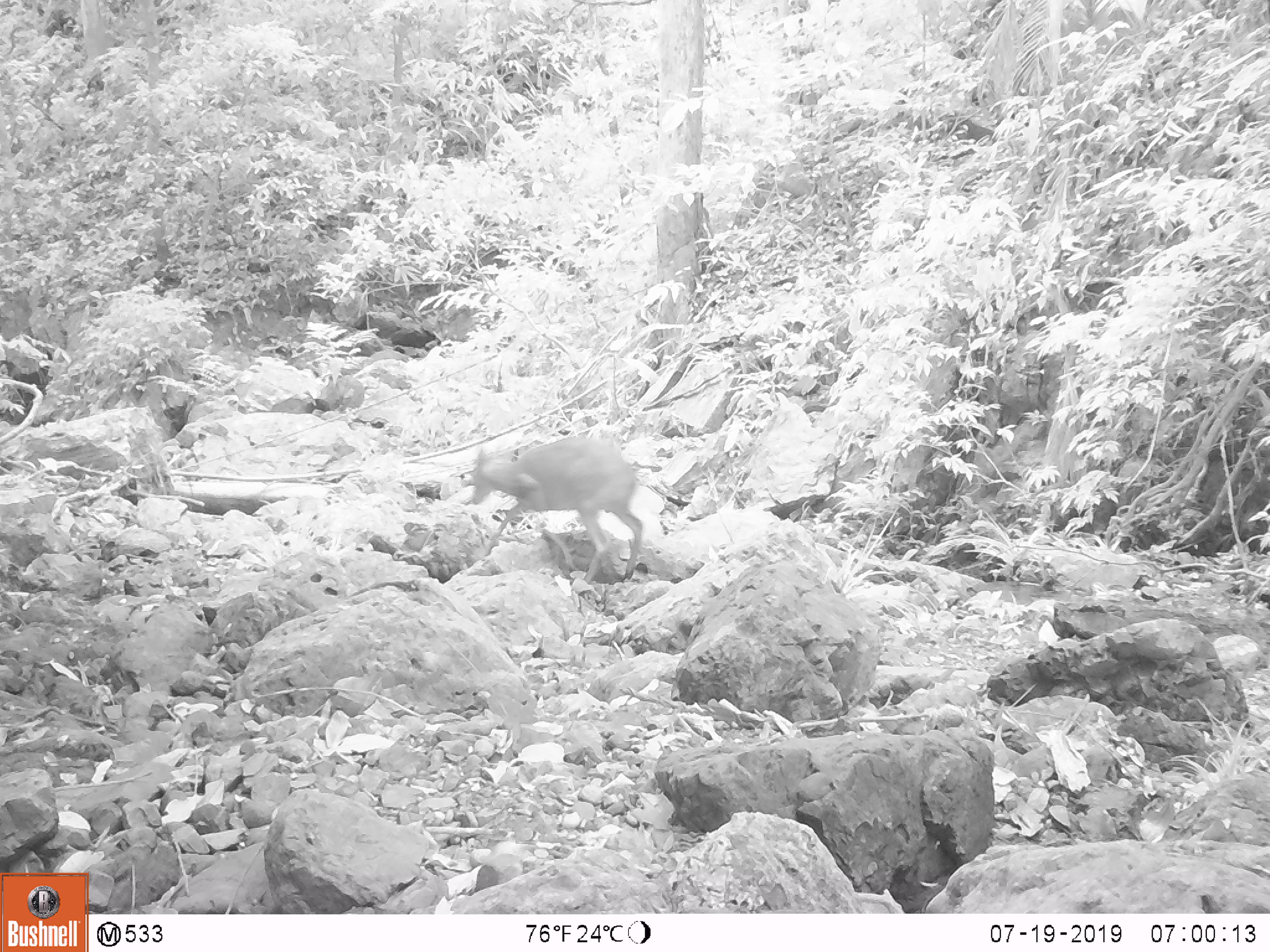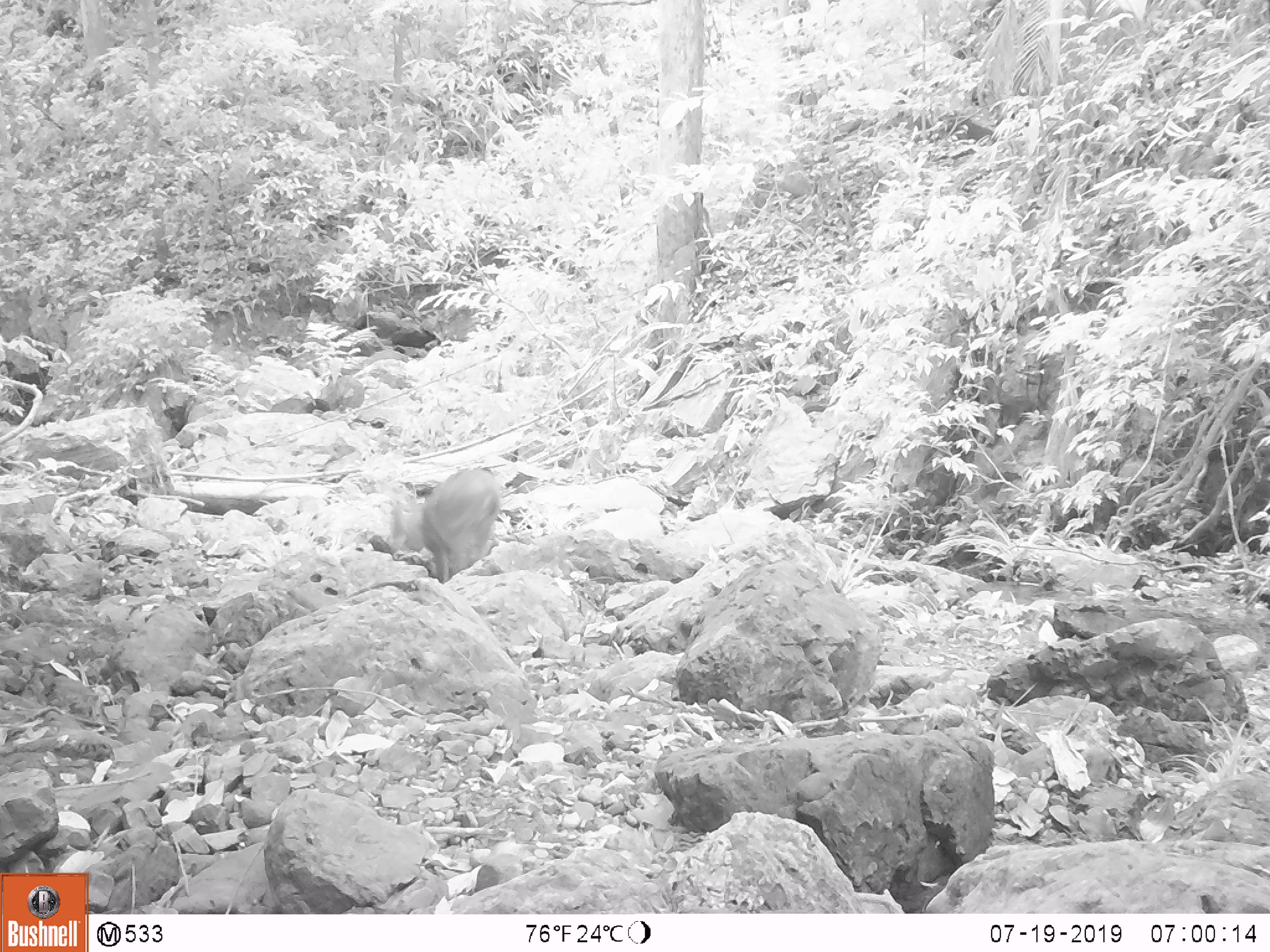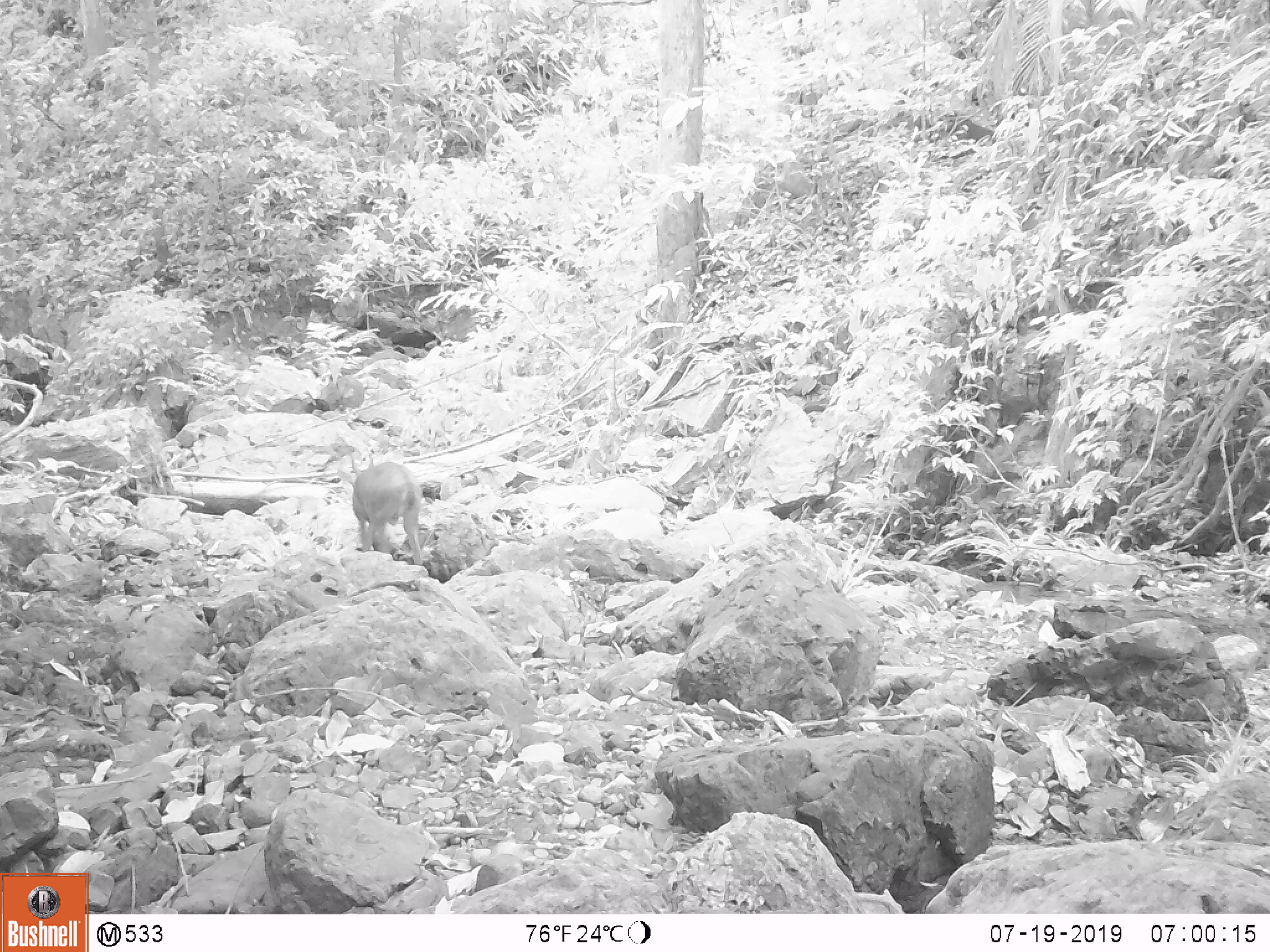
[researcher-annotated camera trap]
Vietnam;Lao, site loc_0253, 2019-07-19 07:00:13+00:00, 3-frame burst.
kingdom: Animalia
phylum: Chordata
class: Mammalia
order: Artiodactyla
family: Cervidae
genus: Muntiacus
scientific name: Muntiacus rooseveltorum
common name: roosevelt's muntjac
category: roosevelts muntjac group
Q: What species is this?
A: Roosevelts muntjac group (roosevelt's muntjac) (Muntiacus rooseveltorum).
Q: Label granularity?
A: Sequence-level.